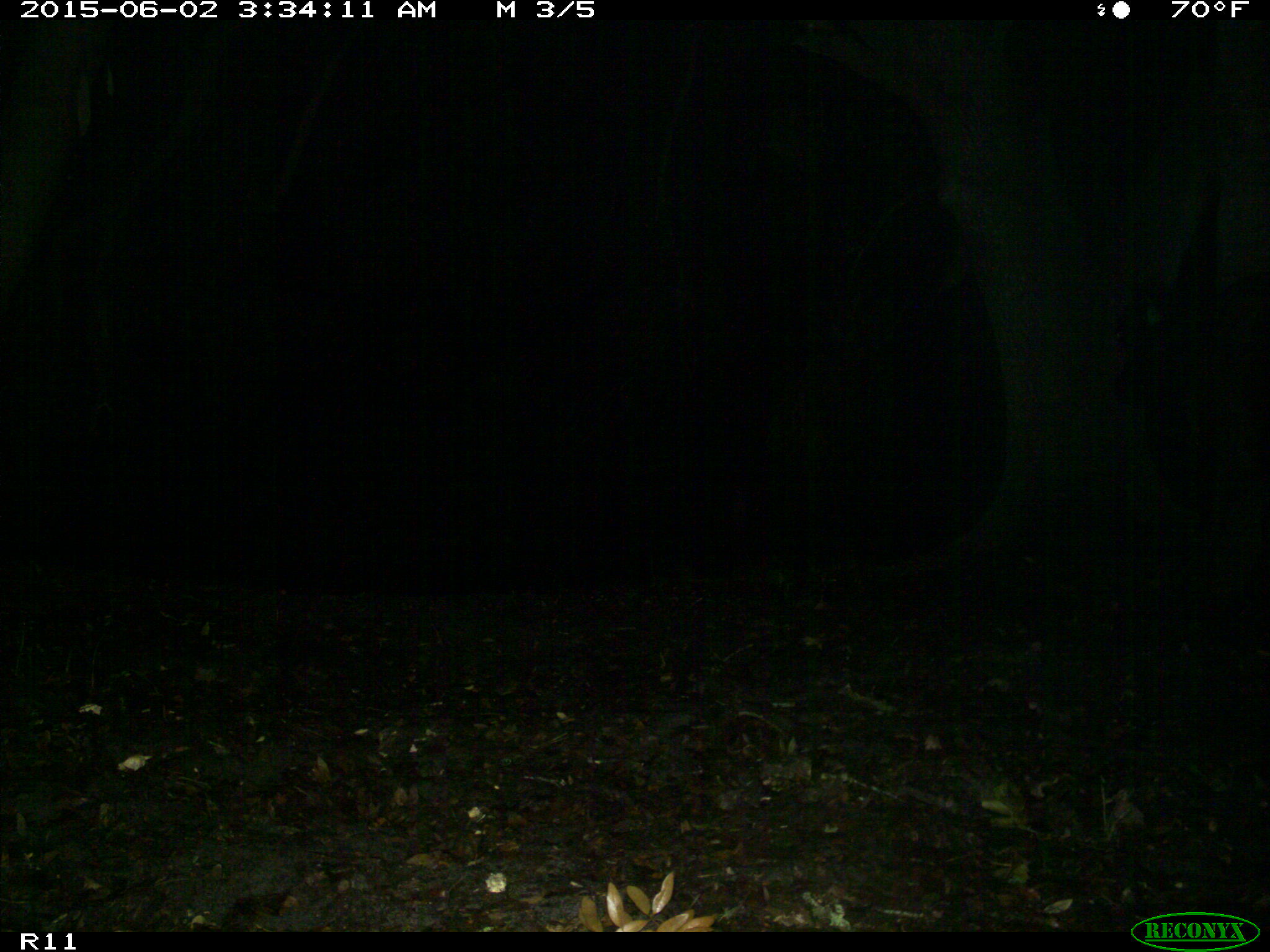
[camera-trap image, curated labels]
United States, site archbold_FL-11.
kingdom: Animalia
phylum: Chordata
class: Mammalia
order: Artiodactyla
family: Bovidae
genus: Bos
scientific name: Bos taurus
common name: domestic cow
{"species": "Bos taurus (domestic cow)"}